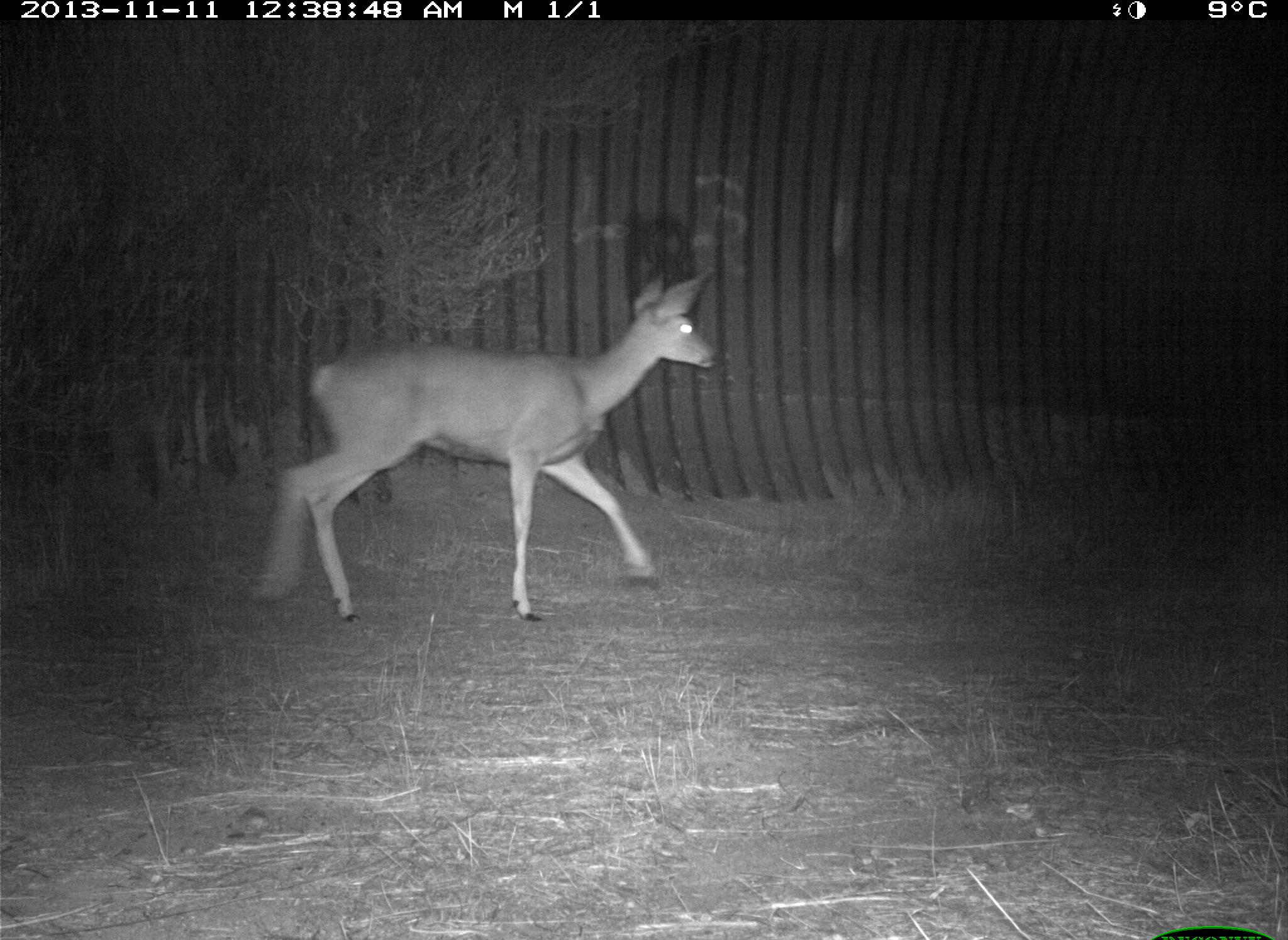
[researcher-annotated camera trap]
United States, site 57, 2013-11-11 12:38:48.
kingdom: Animalia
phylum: Chordata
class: Mammalia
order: Artiodactyla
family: Cervidae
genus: Odocoileus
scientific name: Odocoileus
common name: deer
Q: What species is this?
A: Deer (Odocoileus).